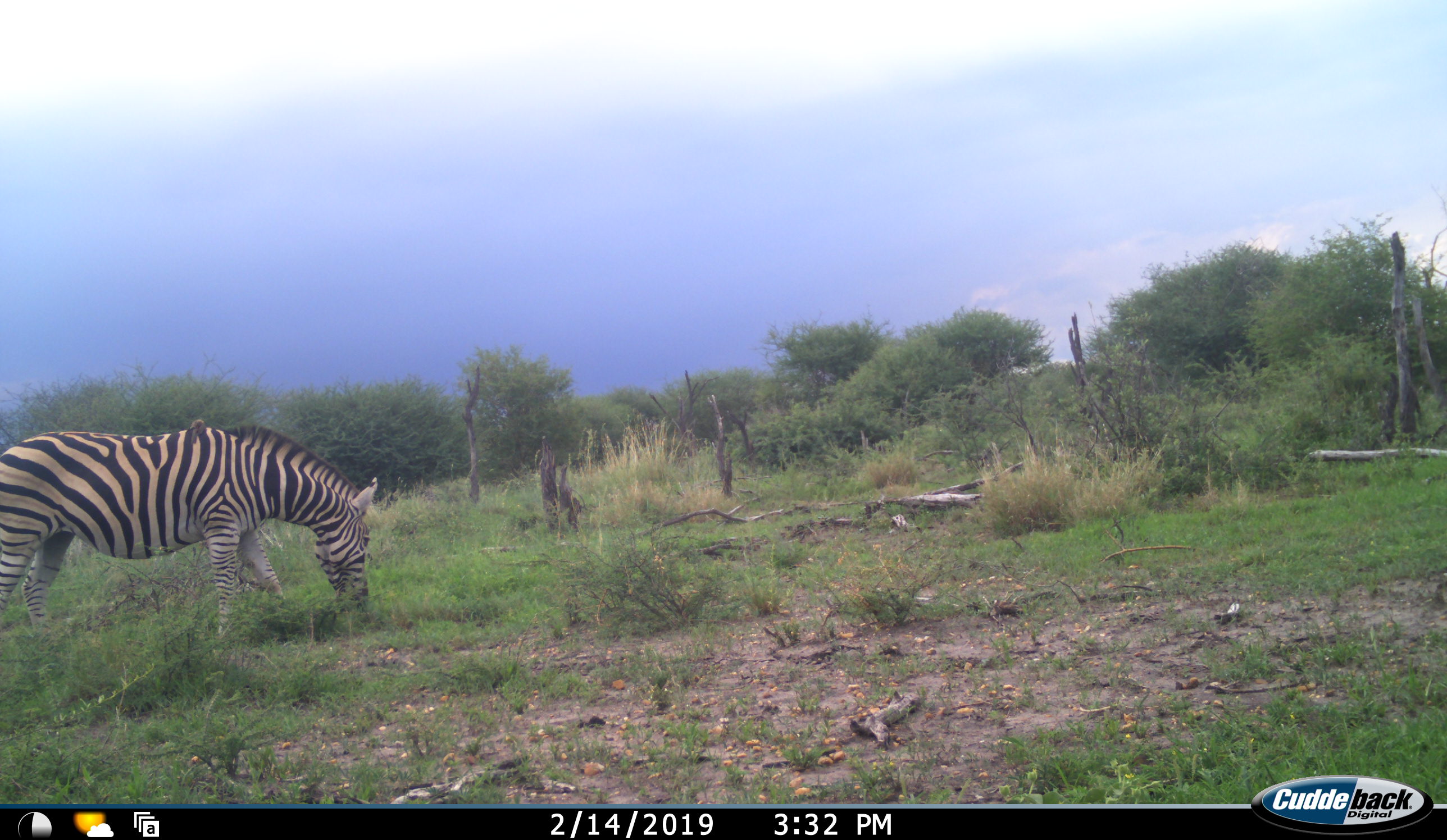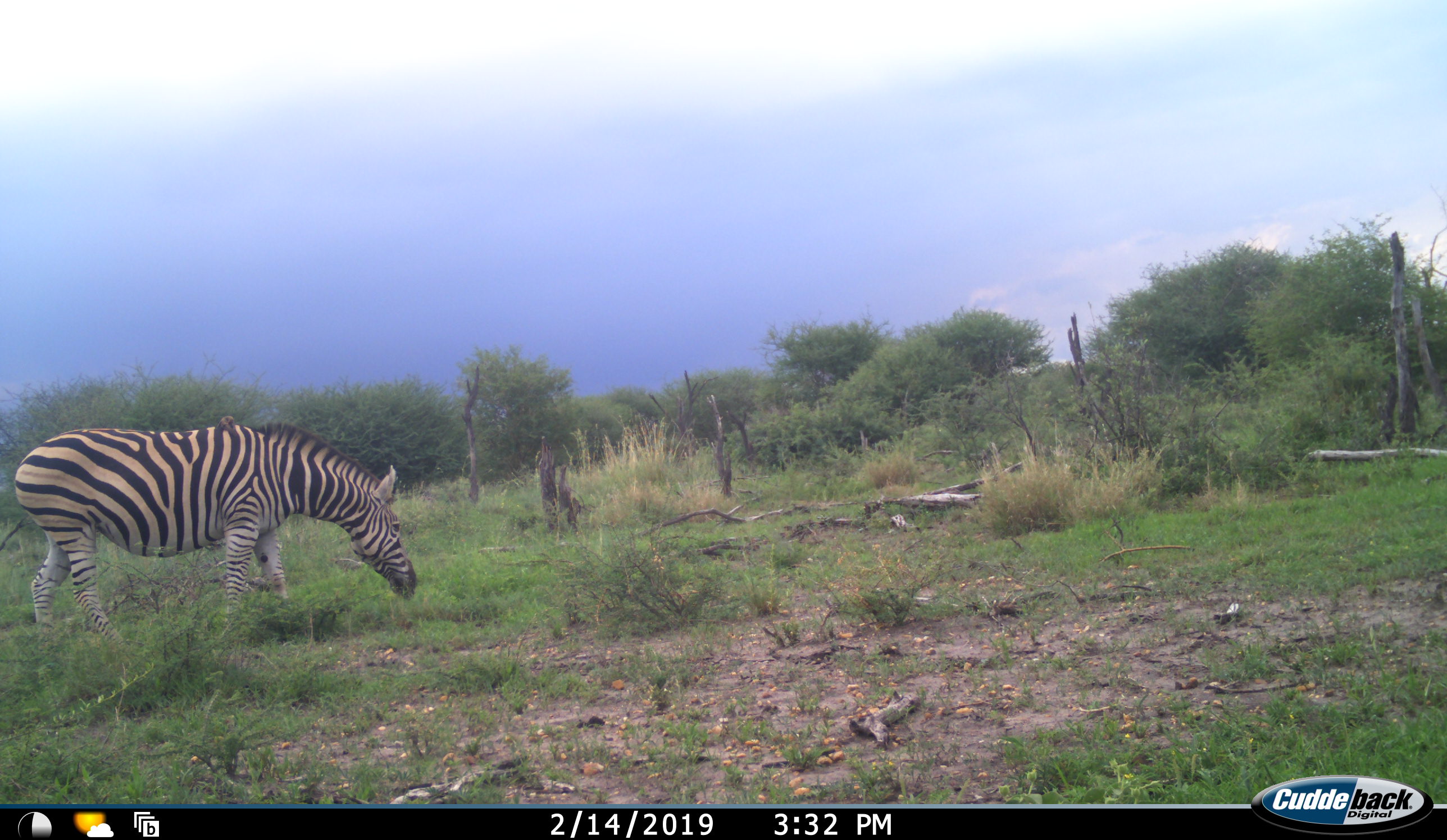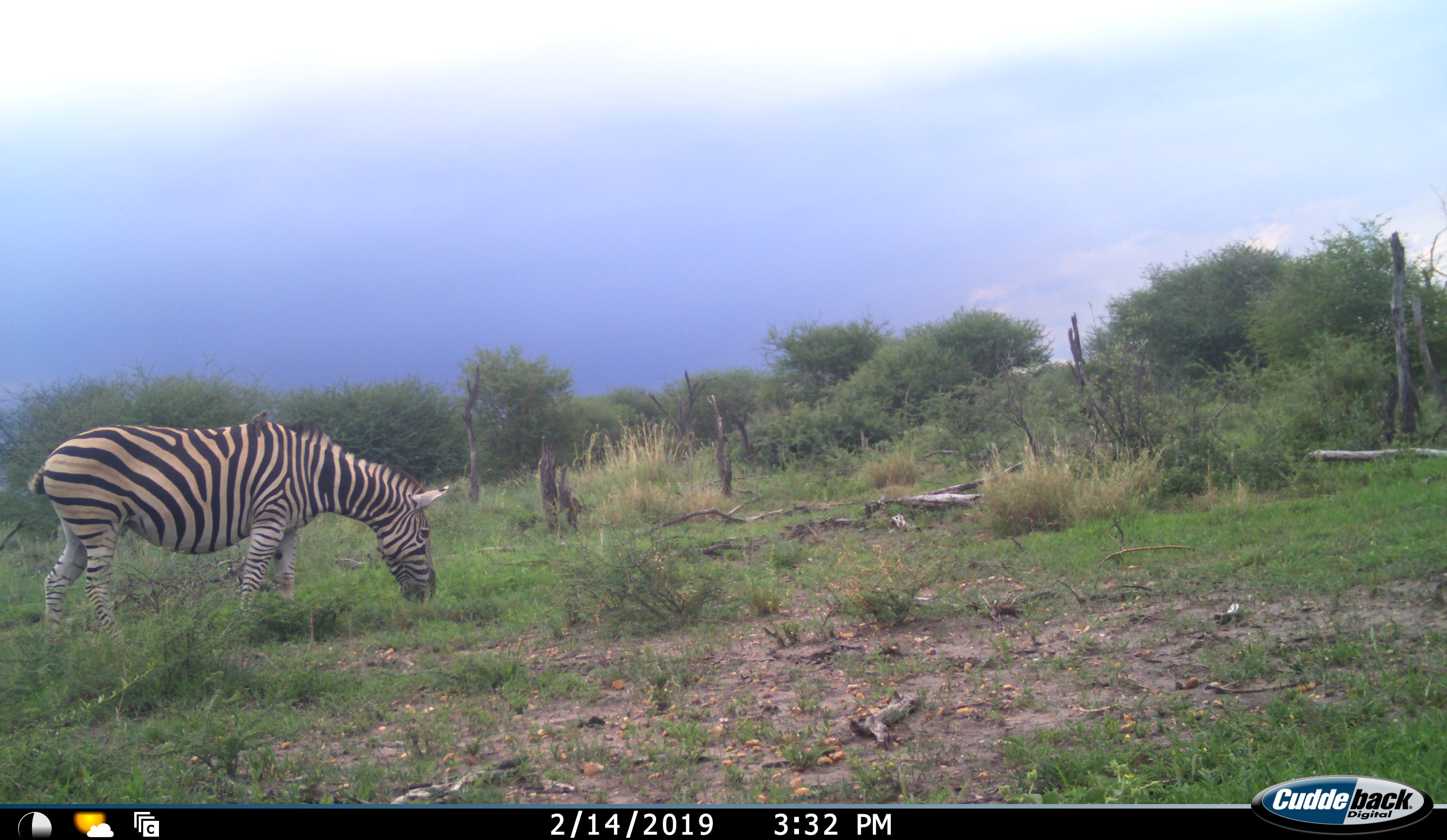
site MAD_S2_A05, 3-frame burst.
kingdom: Animalia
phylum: Chordata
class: Mammalia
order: Perissodactyla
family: Equidae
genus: Equus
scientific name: Equus quagga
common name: plains zebra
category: zebraplains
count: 1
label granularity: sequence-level